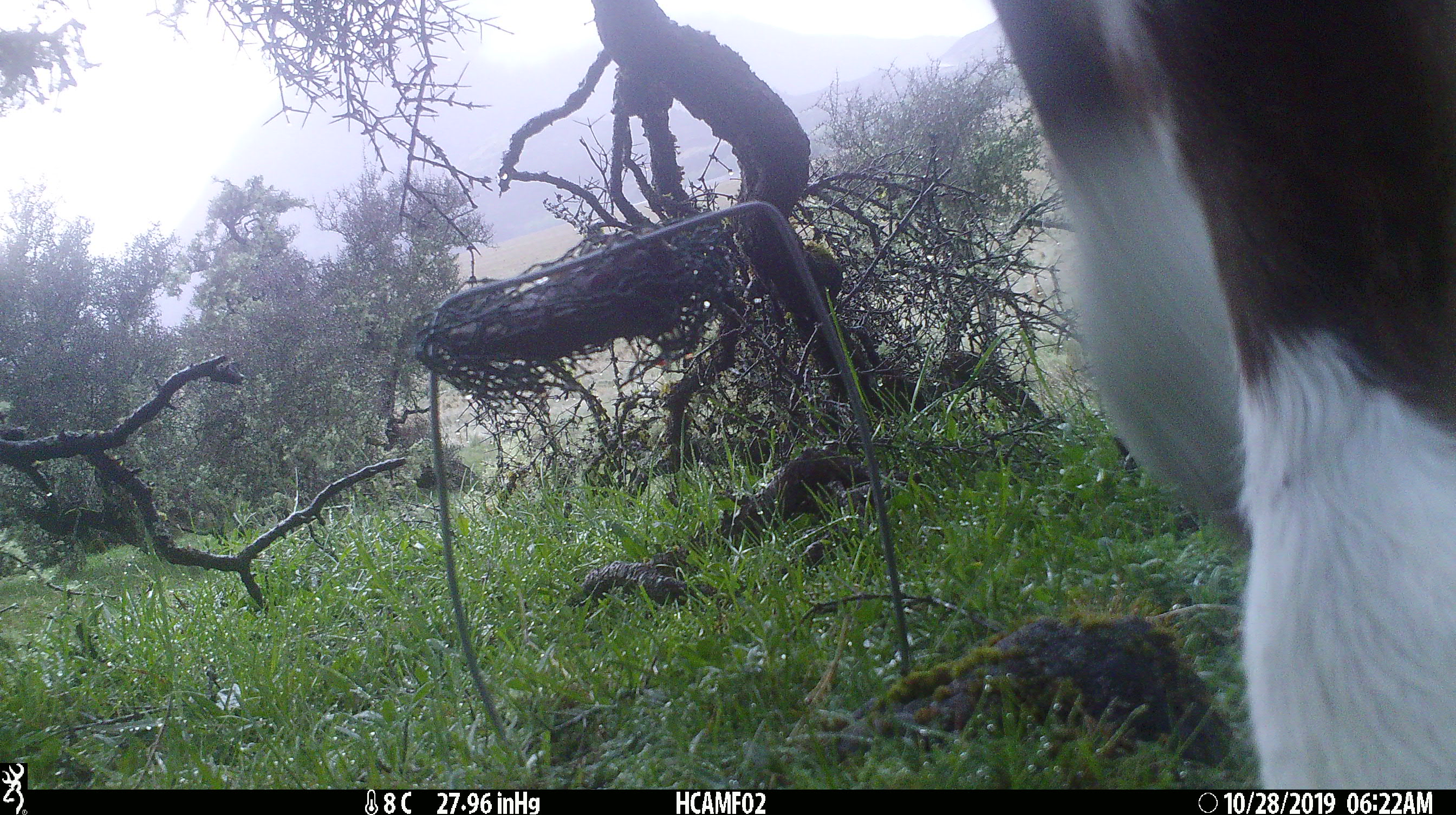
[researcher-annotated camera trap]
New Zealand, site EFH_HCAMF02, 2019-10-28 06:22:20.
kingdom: Animalia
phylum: Chordata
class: Mammalia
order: Artiodactyla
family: Bovidae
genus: Bos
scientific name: Bos taurus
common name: domestic cow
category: cow